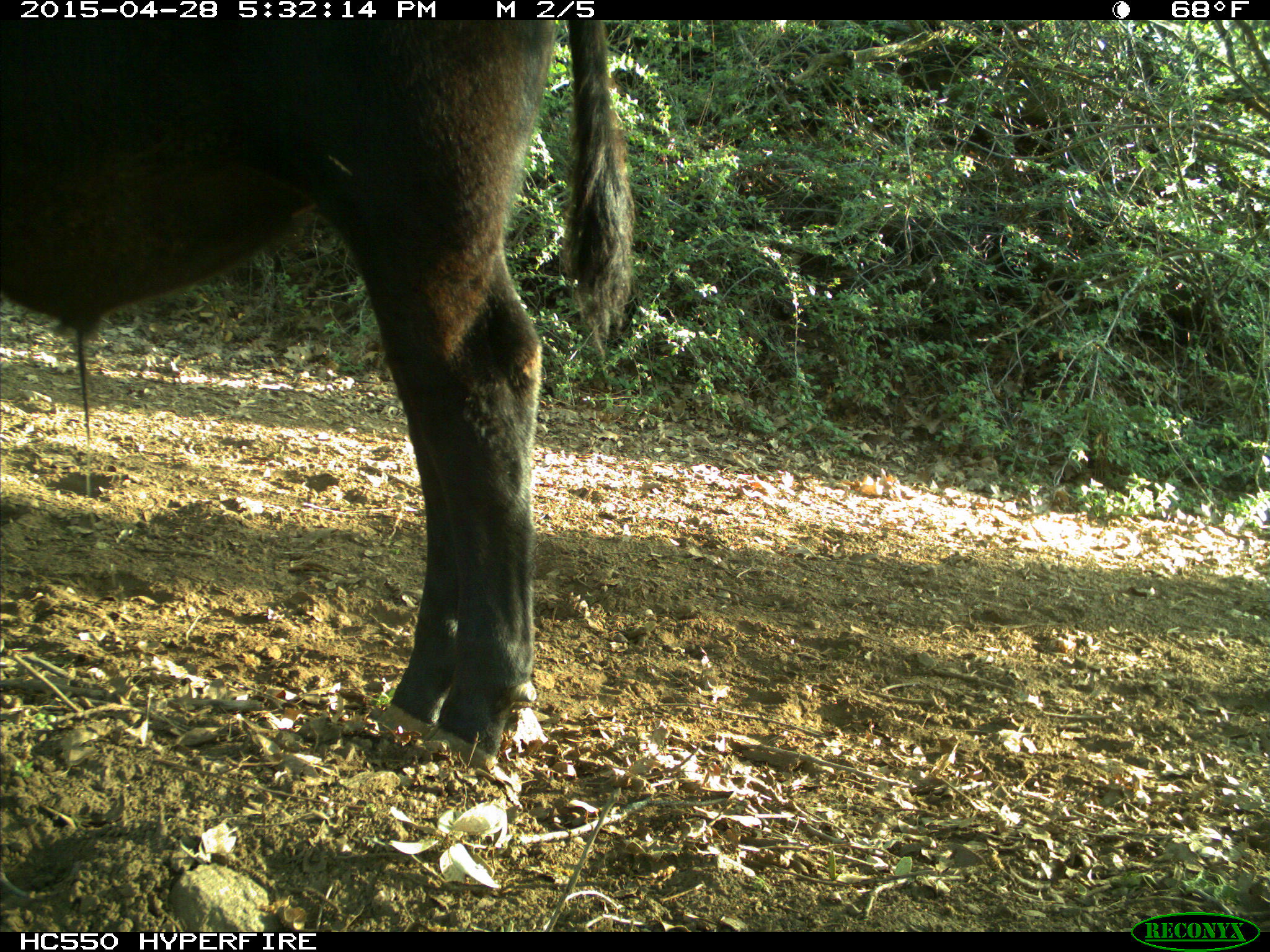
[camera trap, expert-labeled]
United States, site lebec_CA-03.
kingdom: Animalia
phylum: Chordata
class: Mammalia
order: Artiodactyla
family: Bovidae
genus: Bos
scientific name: Bos taurus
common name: domestic cow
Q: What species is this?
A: Bos taurus (domestic cow).